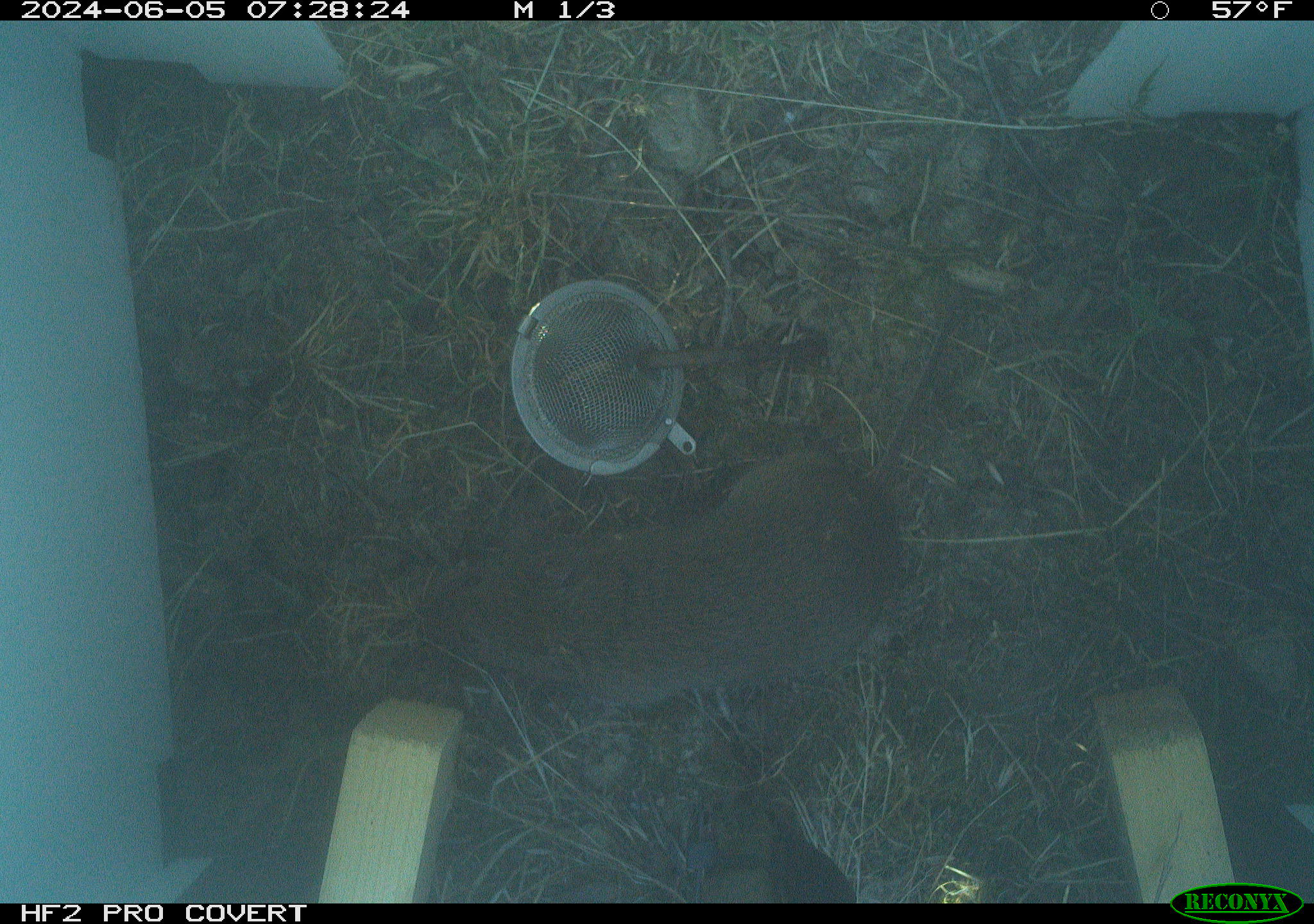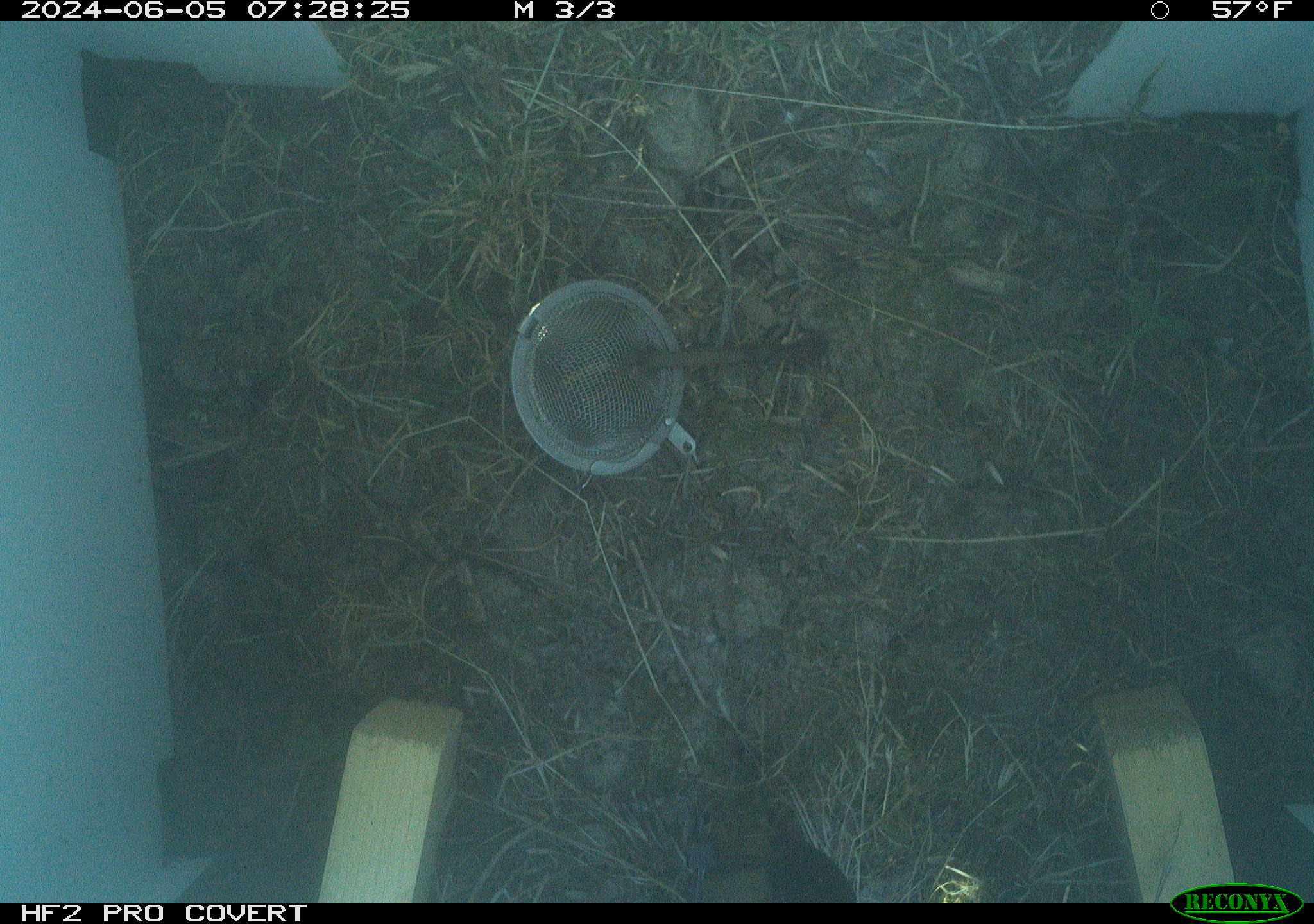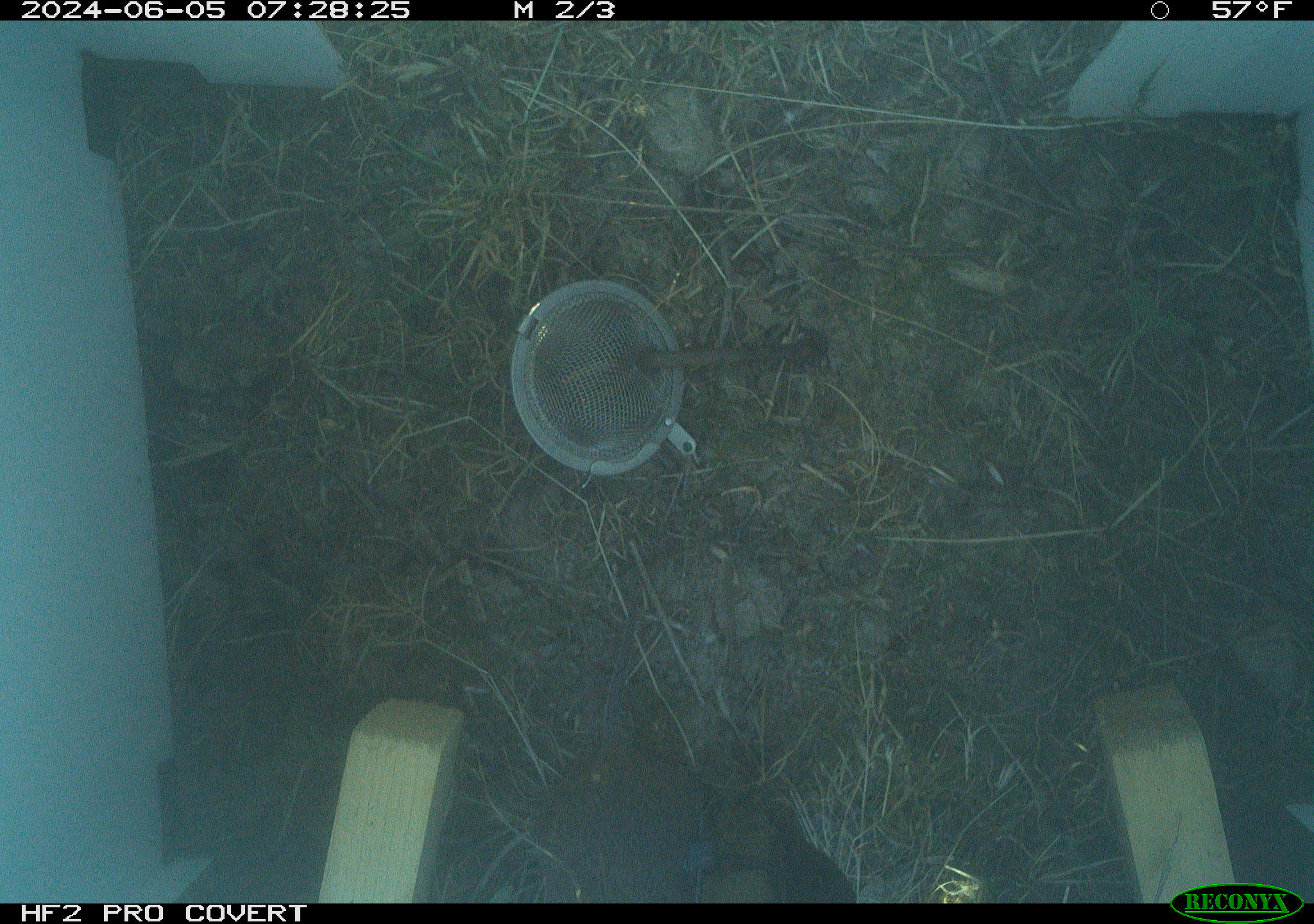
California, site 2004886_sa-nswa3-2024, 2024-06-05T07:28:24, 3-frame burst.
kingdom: Animalia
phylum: Chordata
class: Mammalia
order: Rodentia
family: Cricetidae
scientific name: Arvicolinae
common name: voles, lemmings, and muskrats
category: arvicolinae subfamily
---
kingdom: Animalia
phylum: Chordata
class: Mammalia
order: Rodentia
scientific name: Rodentia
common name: rodent